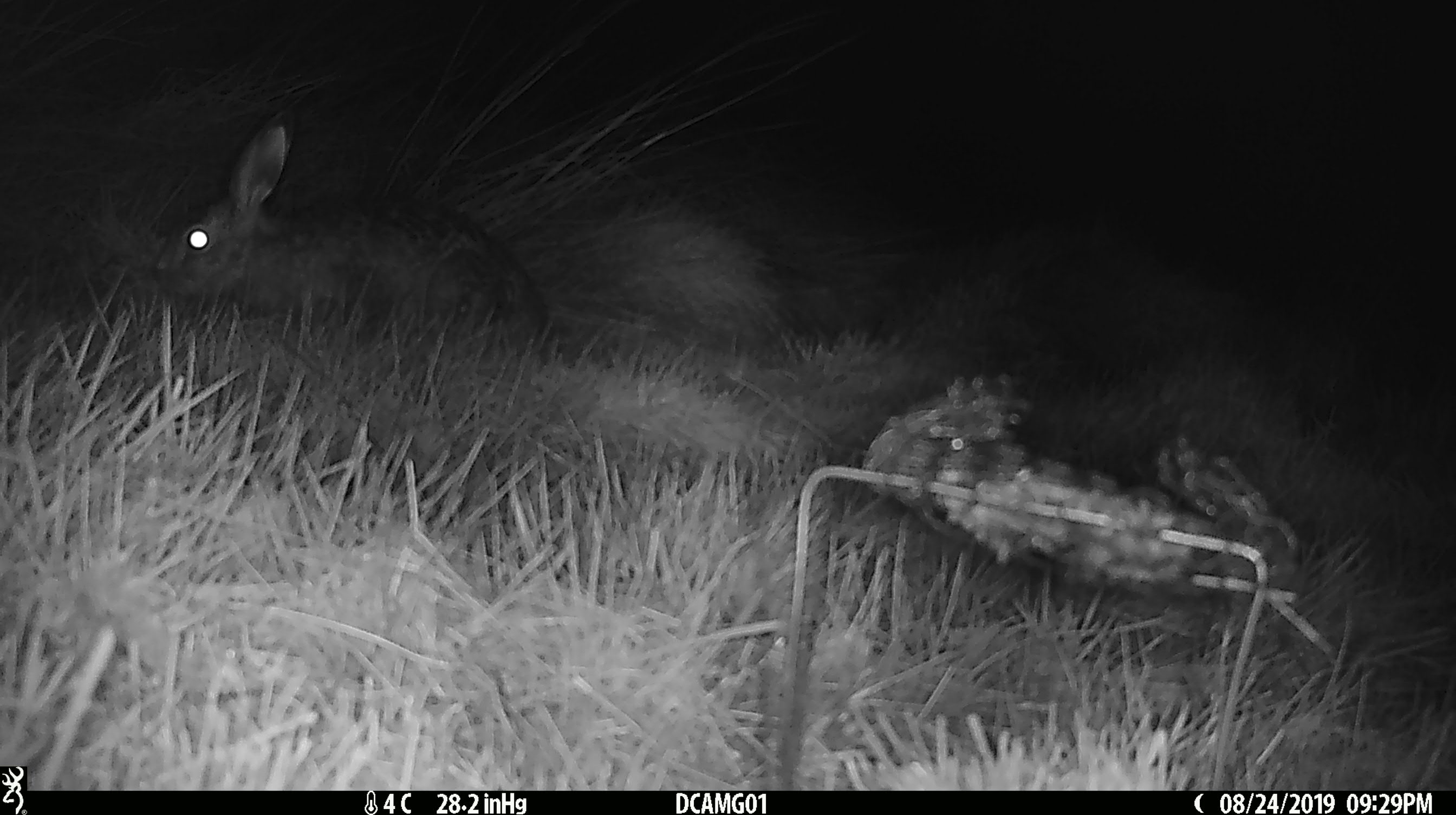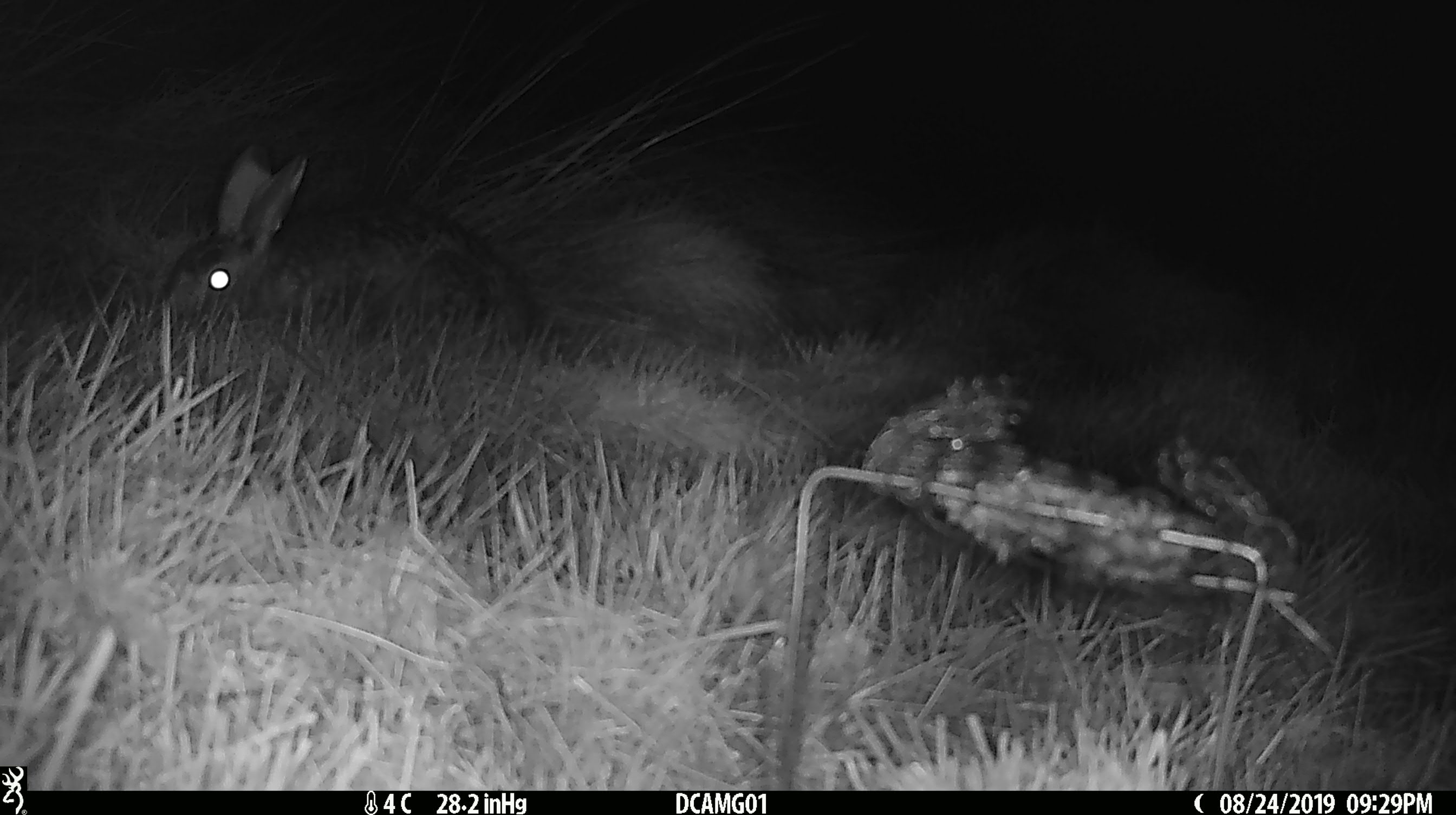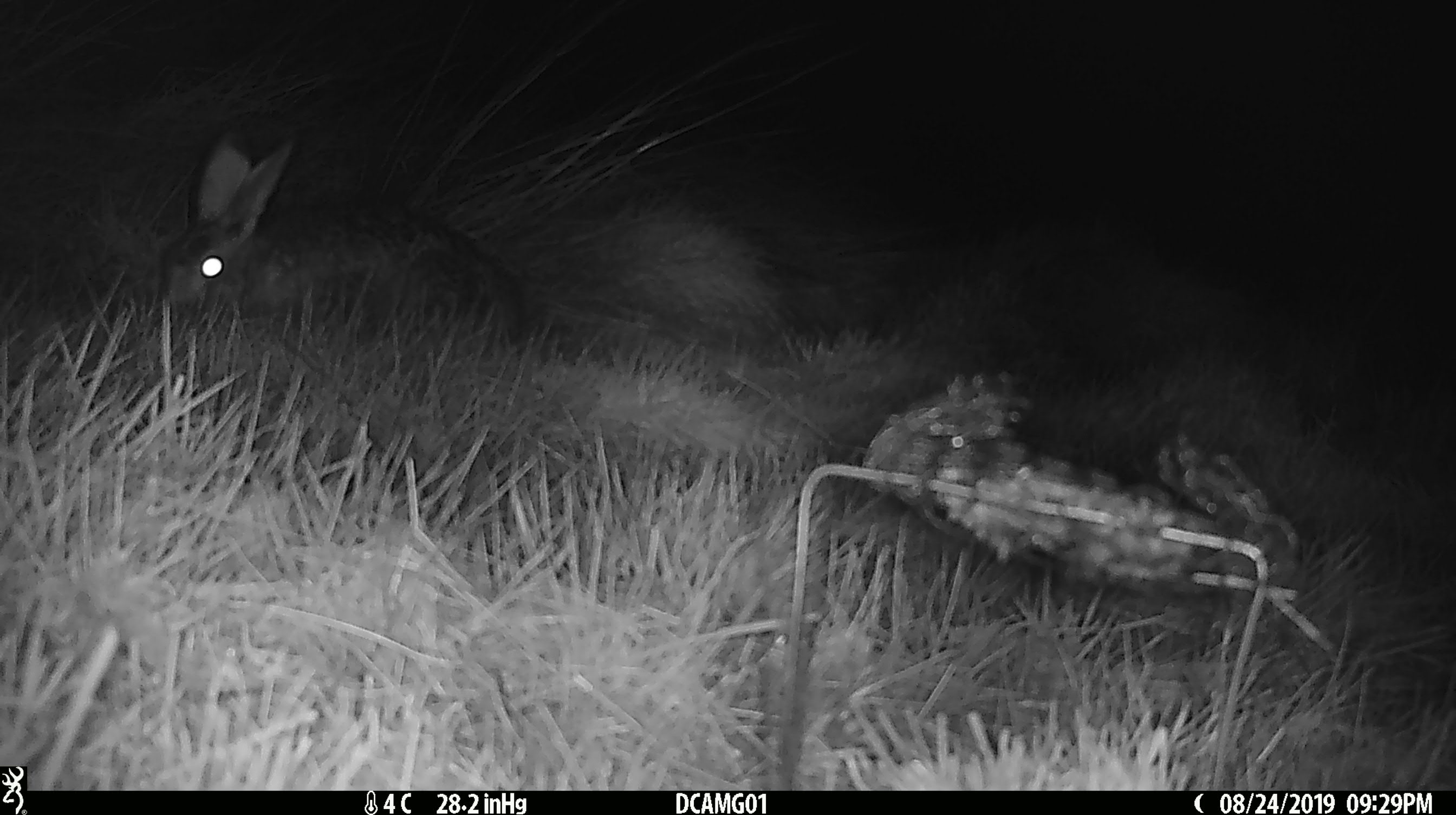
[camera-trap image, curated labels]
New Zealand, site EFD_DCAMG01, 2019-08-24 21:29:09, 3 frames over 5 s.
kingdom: Animalia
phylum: Chordata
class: Mammalia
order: Lagomorpha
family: Leporidae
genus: Lepus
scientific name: Lepus europaeus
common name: brown hare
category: hare